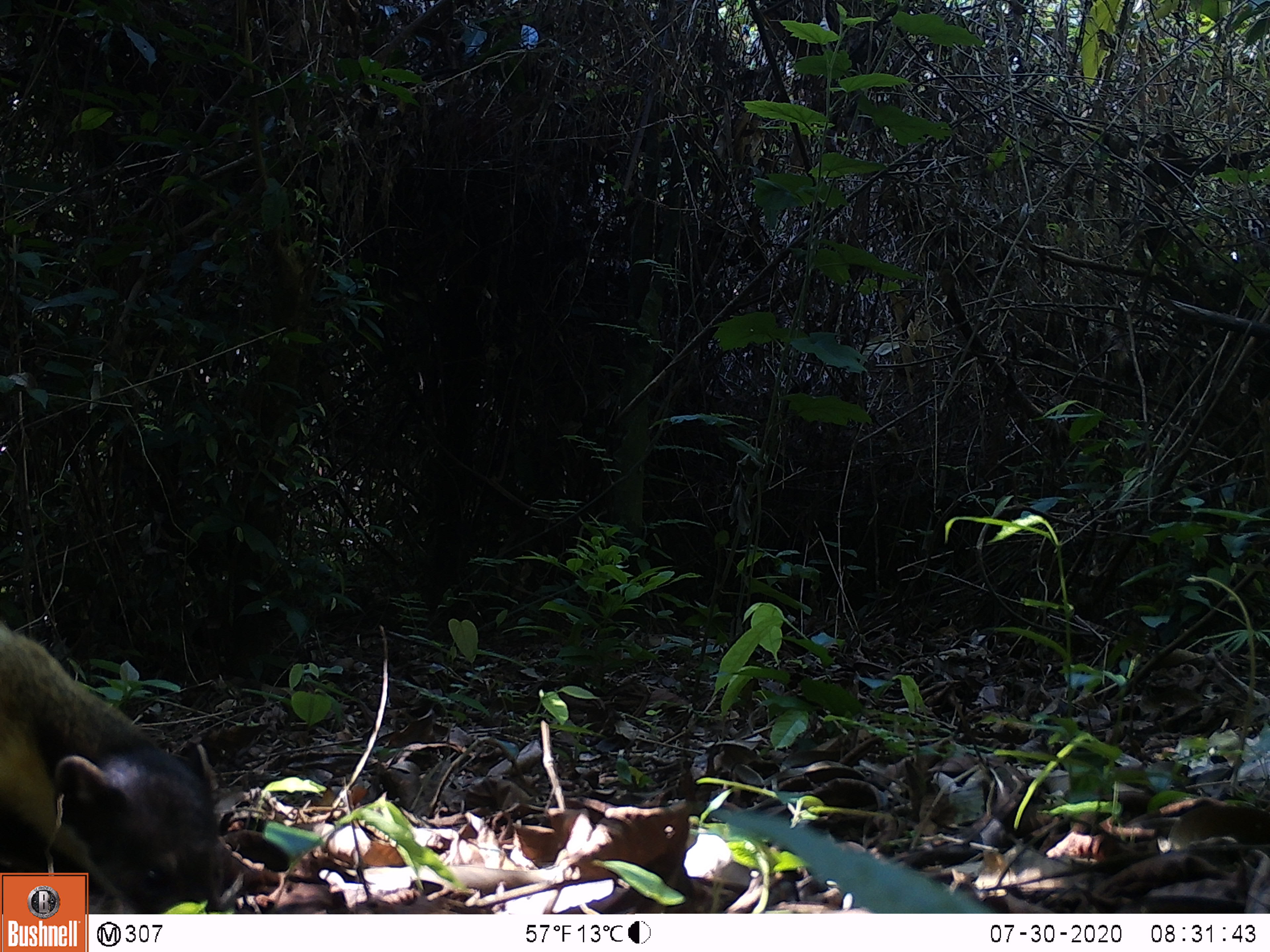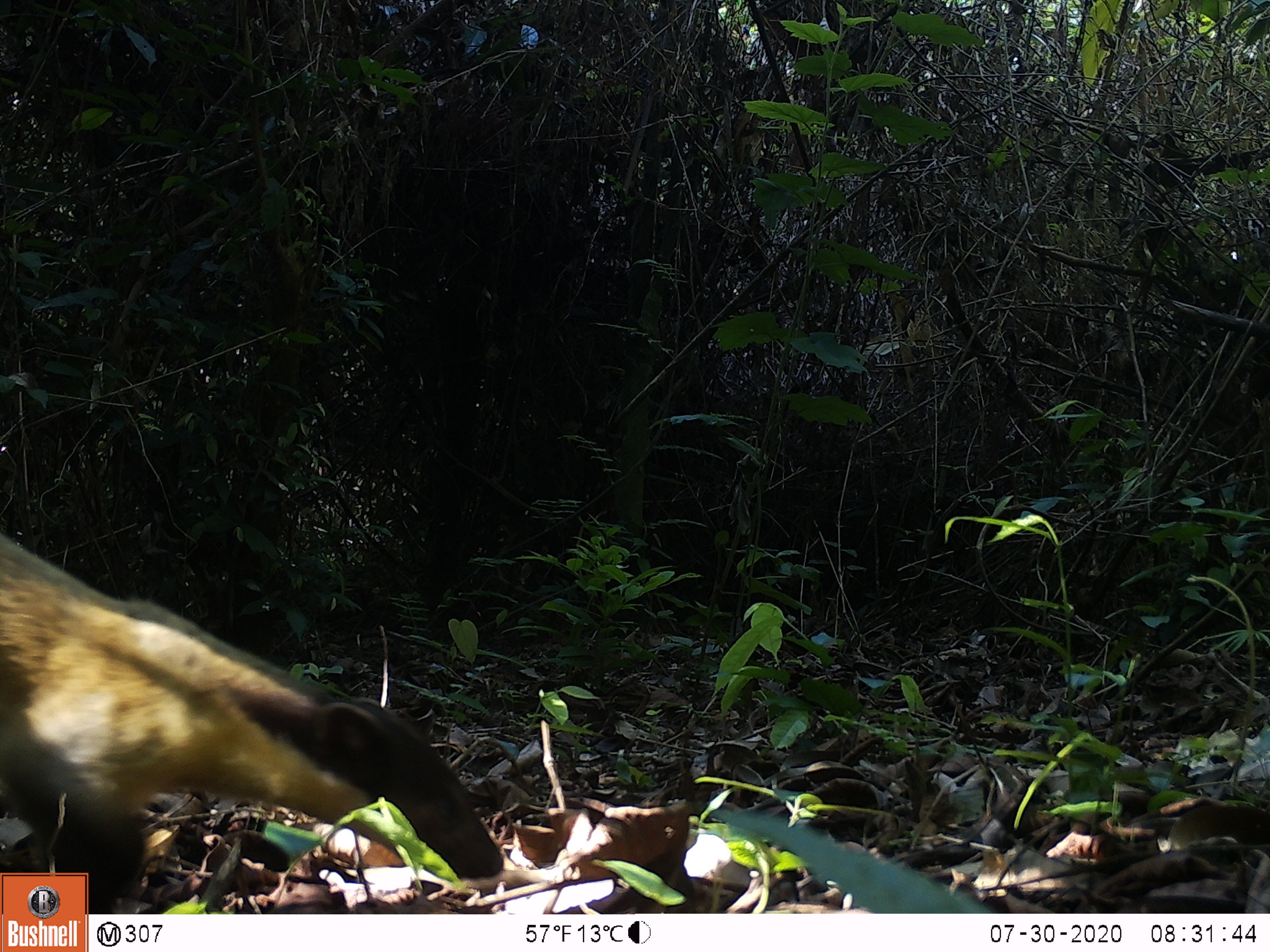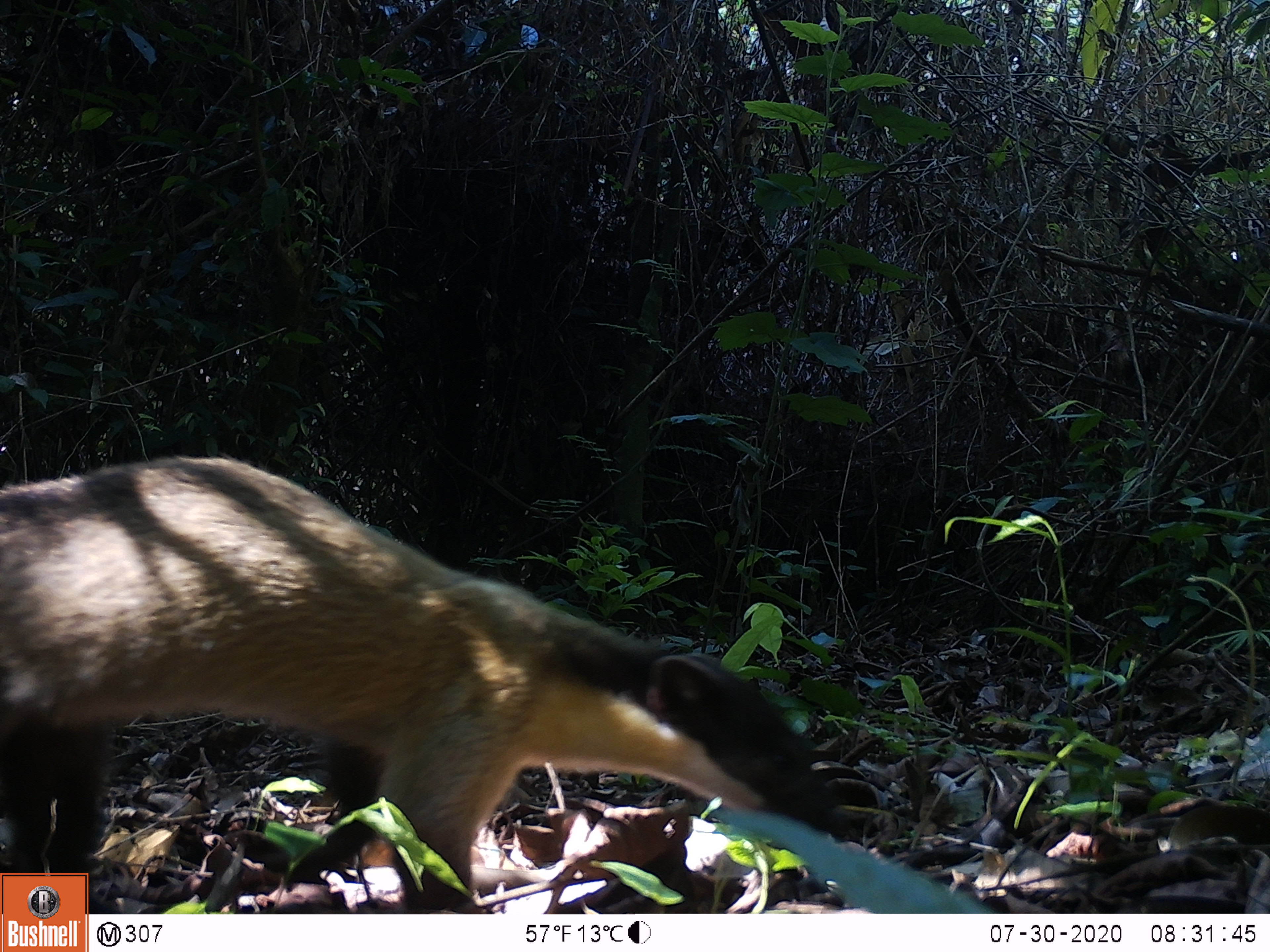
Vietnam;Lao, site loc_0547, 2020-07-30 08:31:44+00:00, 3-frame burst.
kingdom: Animalia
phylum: Chordata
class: Mammalia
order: Carnivora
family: Mustelidae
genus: Martes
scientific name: Martes flavigula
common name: yellow-throated marten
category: yellow throated marten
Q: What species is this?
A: Yellow throated marten (yellow-throated marten) (Martes flavigula).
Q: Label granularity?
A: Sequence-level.